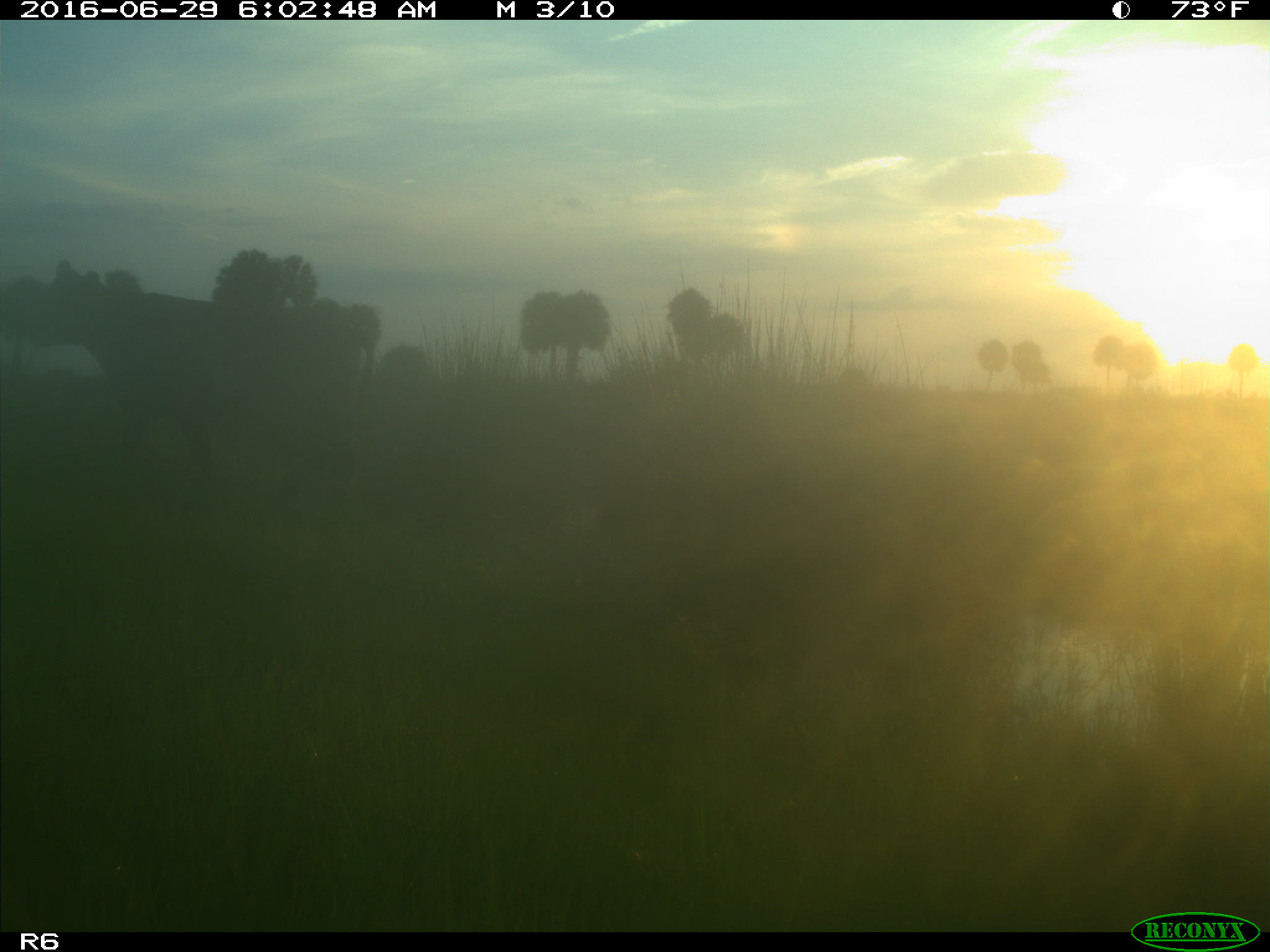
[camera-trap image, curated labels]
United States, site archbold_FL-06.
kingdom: Animalia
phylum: Chordata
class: Mammalia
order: Artiodactyla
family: Bovidae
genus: Bos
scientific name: Bos taurus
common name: domestic cow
Bos taurus (domestic cow).